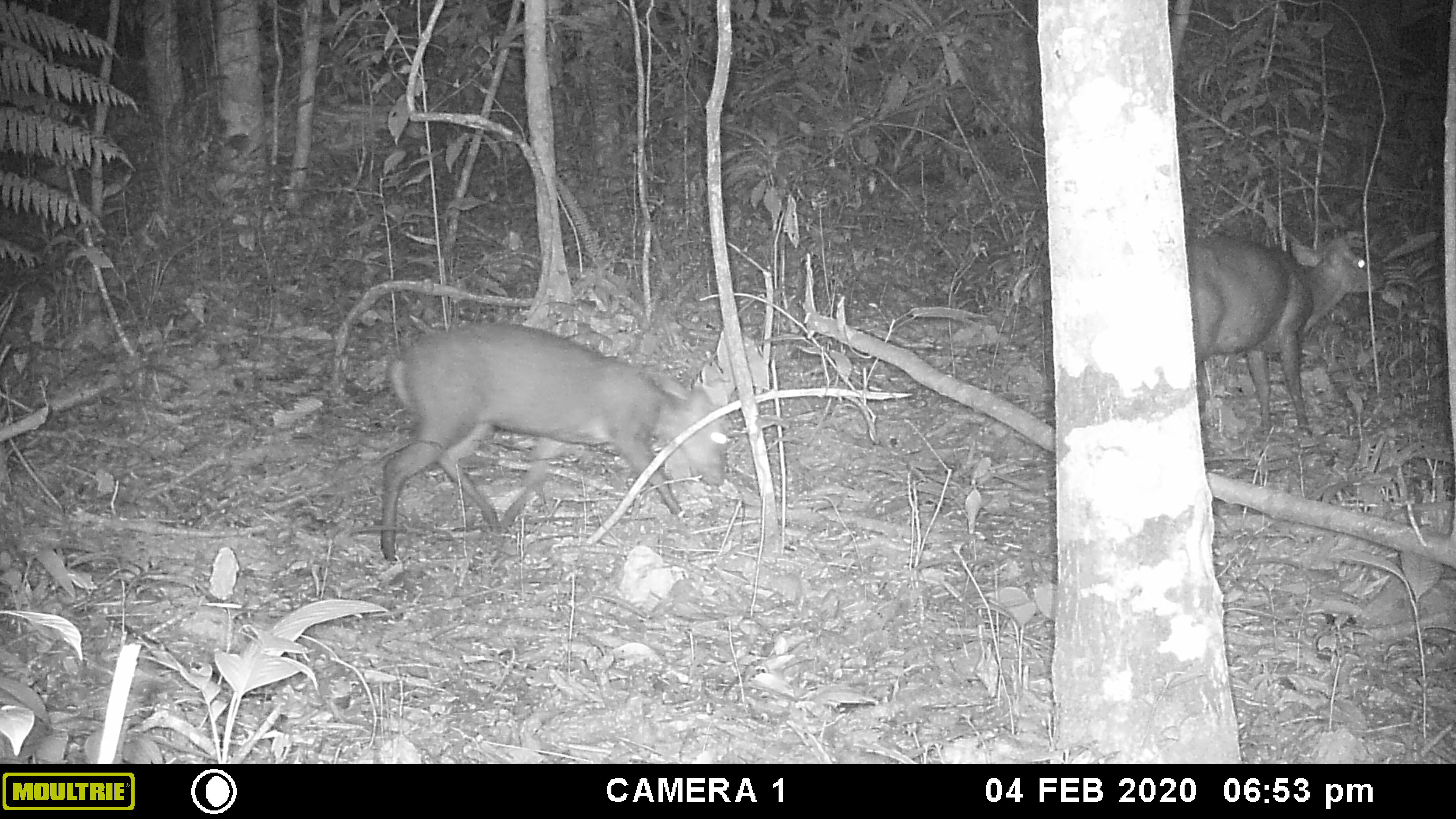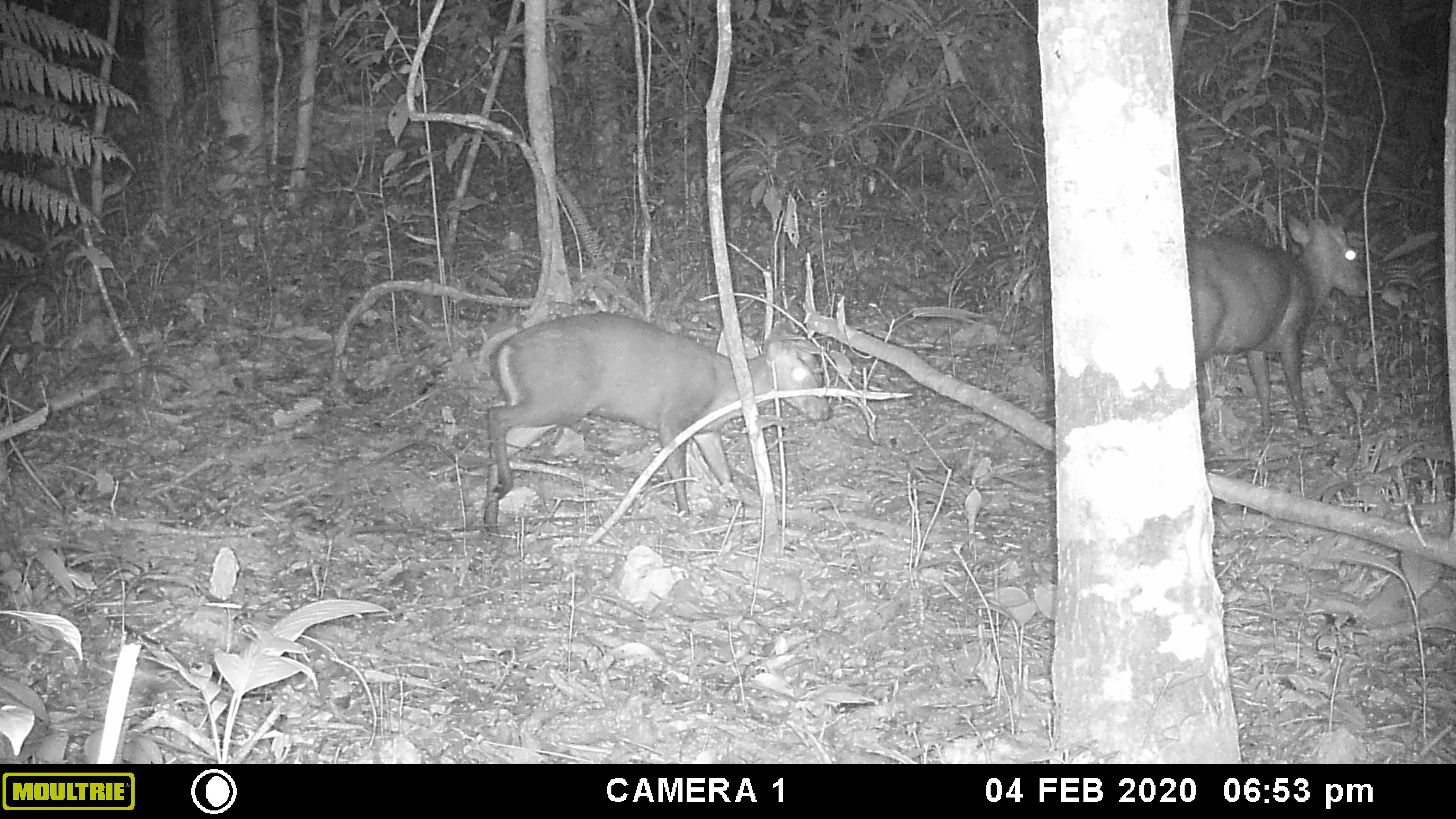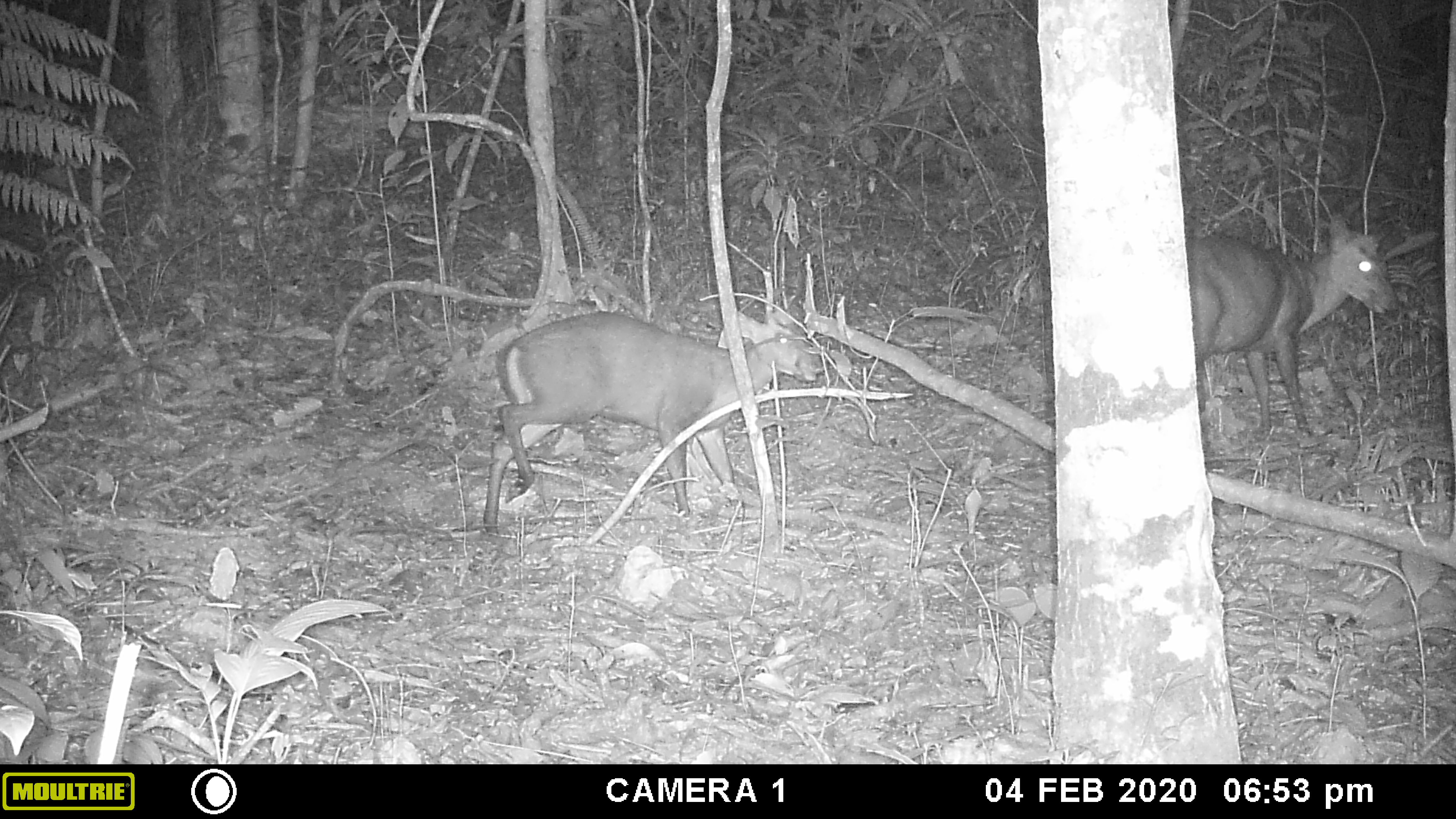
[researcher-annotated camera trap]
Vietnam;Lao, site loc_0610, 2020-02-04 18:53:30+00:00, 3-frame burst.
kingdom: Animalia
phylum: Chordata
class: Mammalia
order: Artiodactyla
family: Cervidae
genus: Muntiacus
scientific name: Muntiacus rooseveltorum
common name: roosevelt's muntjac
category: roosevelts muntjac group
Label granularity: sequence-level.